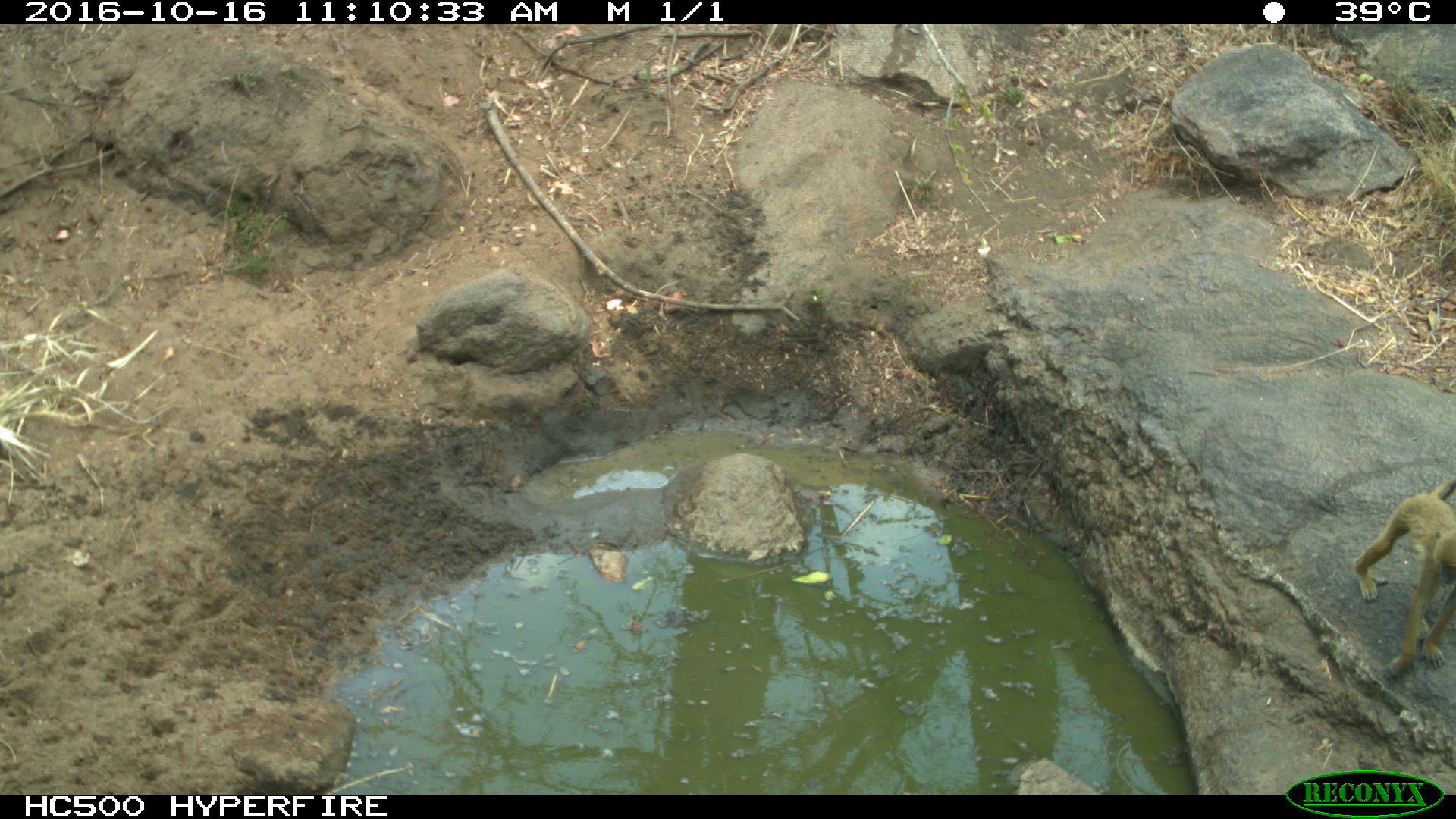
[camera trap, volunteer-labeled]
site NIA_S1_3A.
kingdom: Animalia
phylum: Chordata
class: Mammalia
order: Primates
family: Cercopithecidae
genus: Papio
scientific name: Papio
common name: baboon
Baboon (Papio), count 1. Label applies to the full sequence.